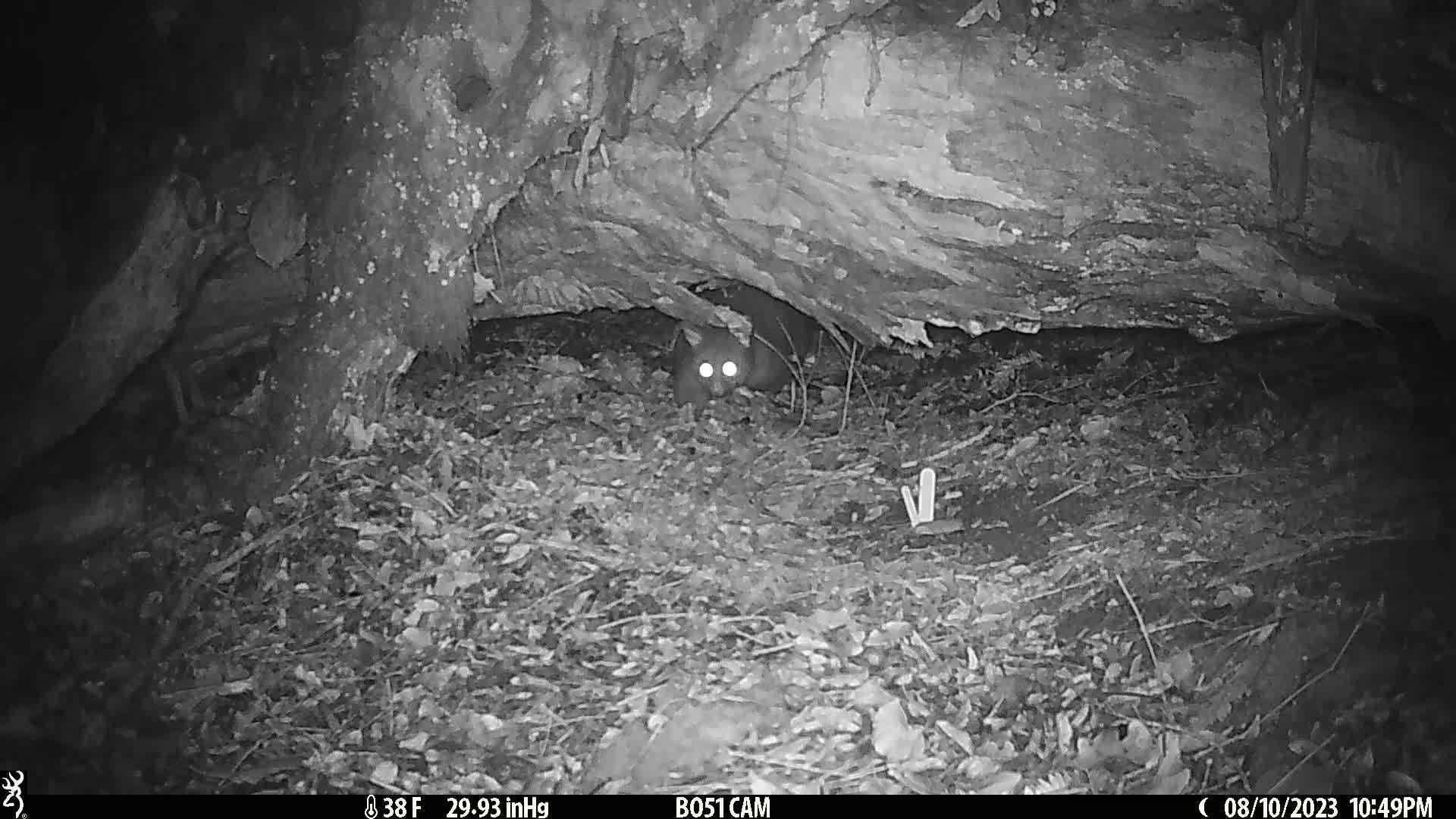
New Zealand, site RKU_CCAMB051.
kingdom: Animalia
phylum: Chordata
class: Mammalia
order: Diprotodontia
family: Phalangeridae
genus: Trichosurus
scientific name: Trichosurus vulpecula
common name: common brushtail possum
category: possum